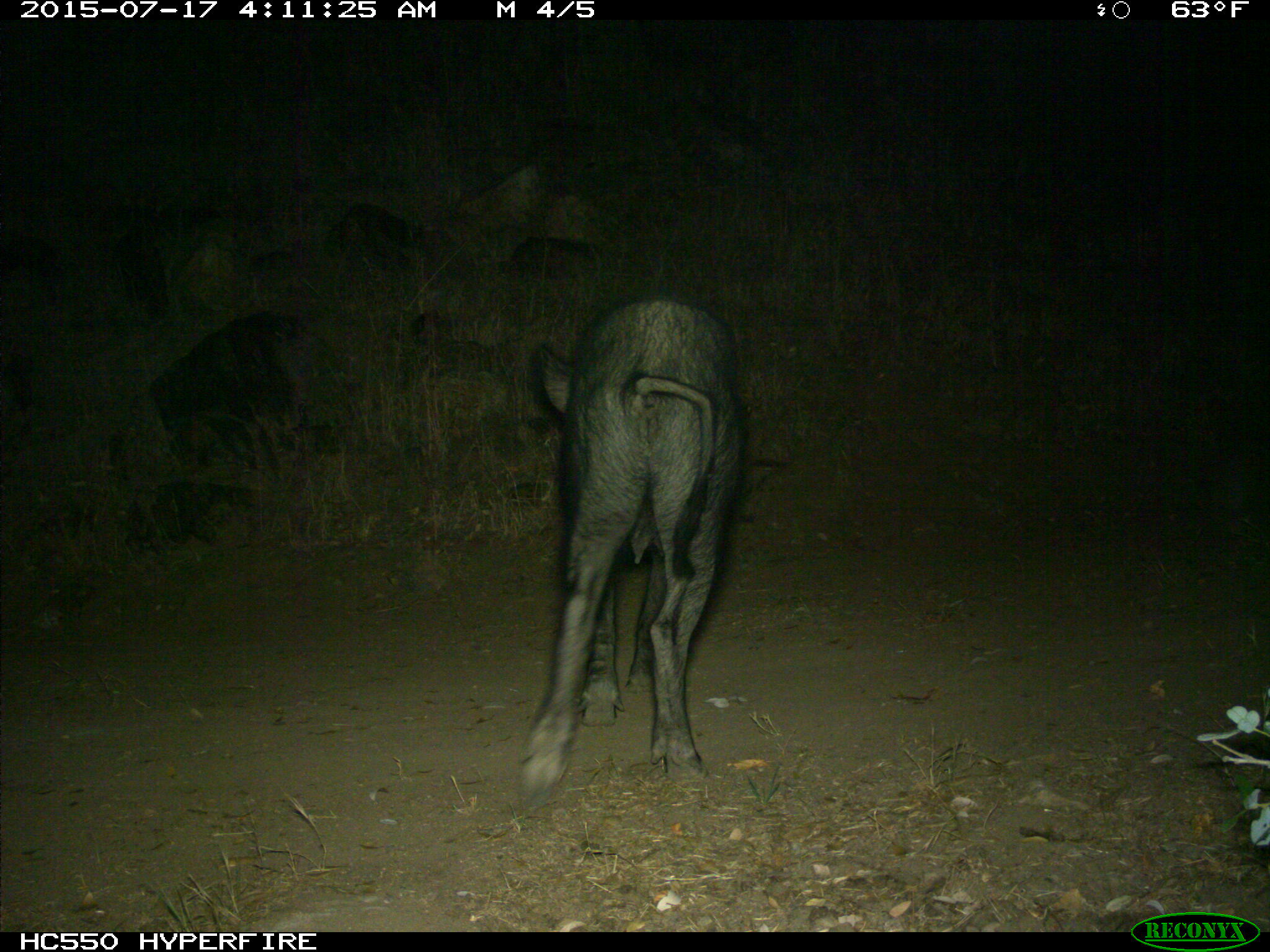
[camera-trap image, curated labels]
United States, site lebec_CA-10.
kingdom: Animalia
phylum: Chordata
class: Mammalia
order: Artiodactyla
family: Suidae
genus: Sus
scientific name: Sus scrofa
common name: wild boar